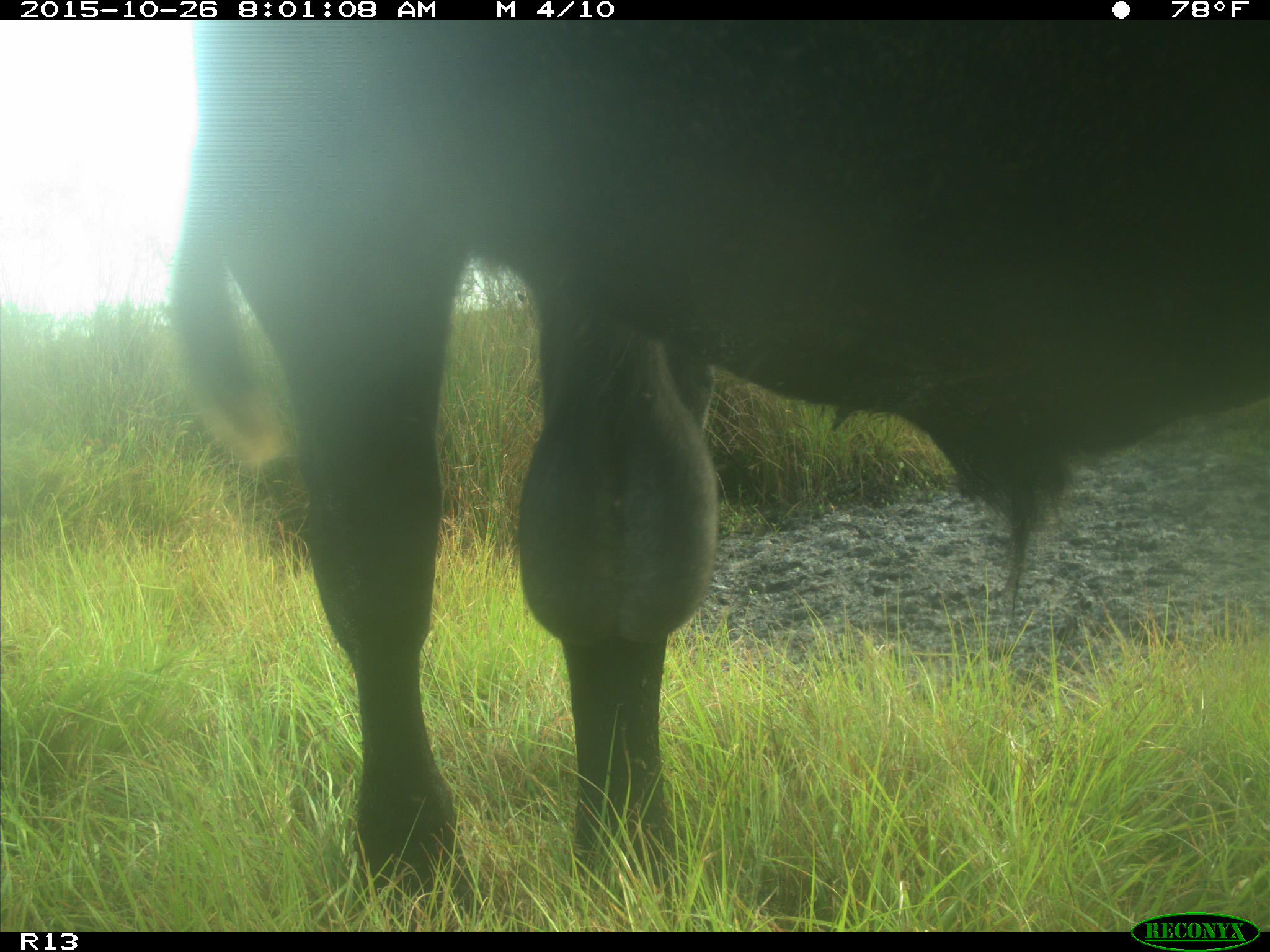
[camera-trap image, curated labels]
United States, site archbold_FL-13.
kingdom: Animalia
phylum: Chordata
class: Mammalia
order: Artiodactyla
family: Bovidae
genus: Bos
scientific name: Bos taurus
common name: domestic cow